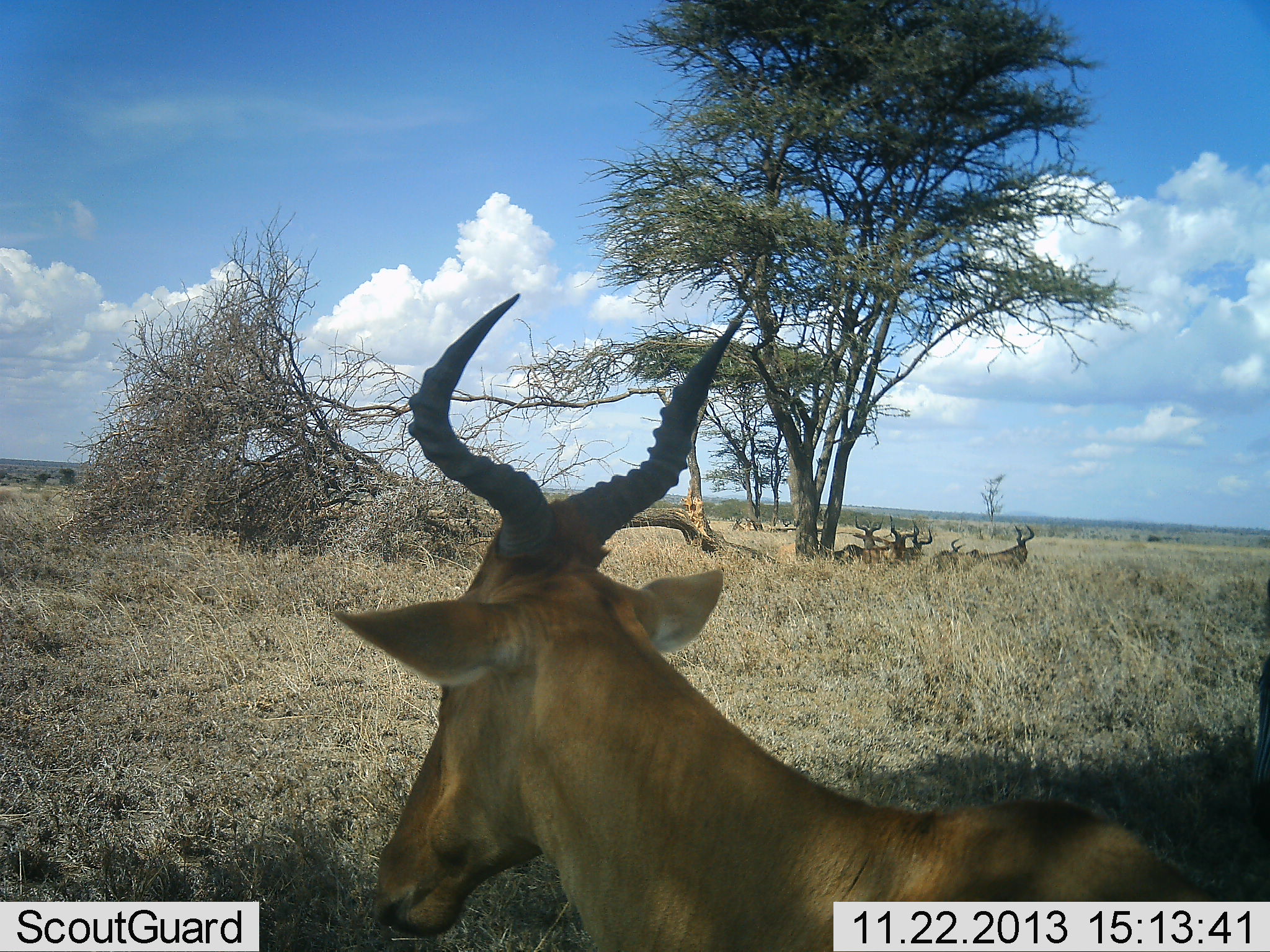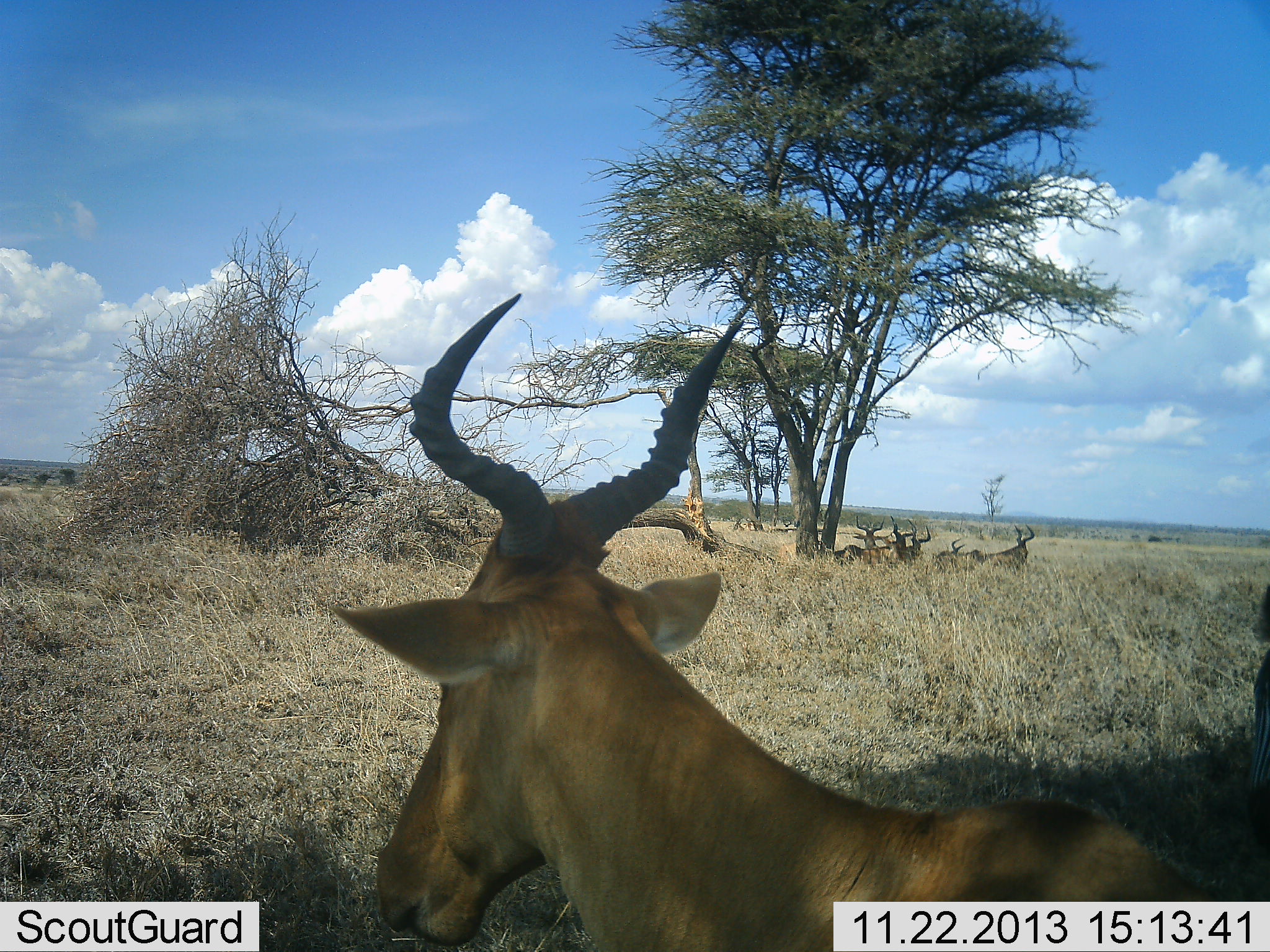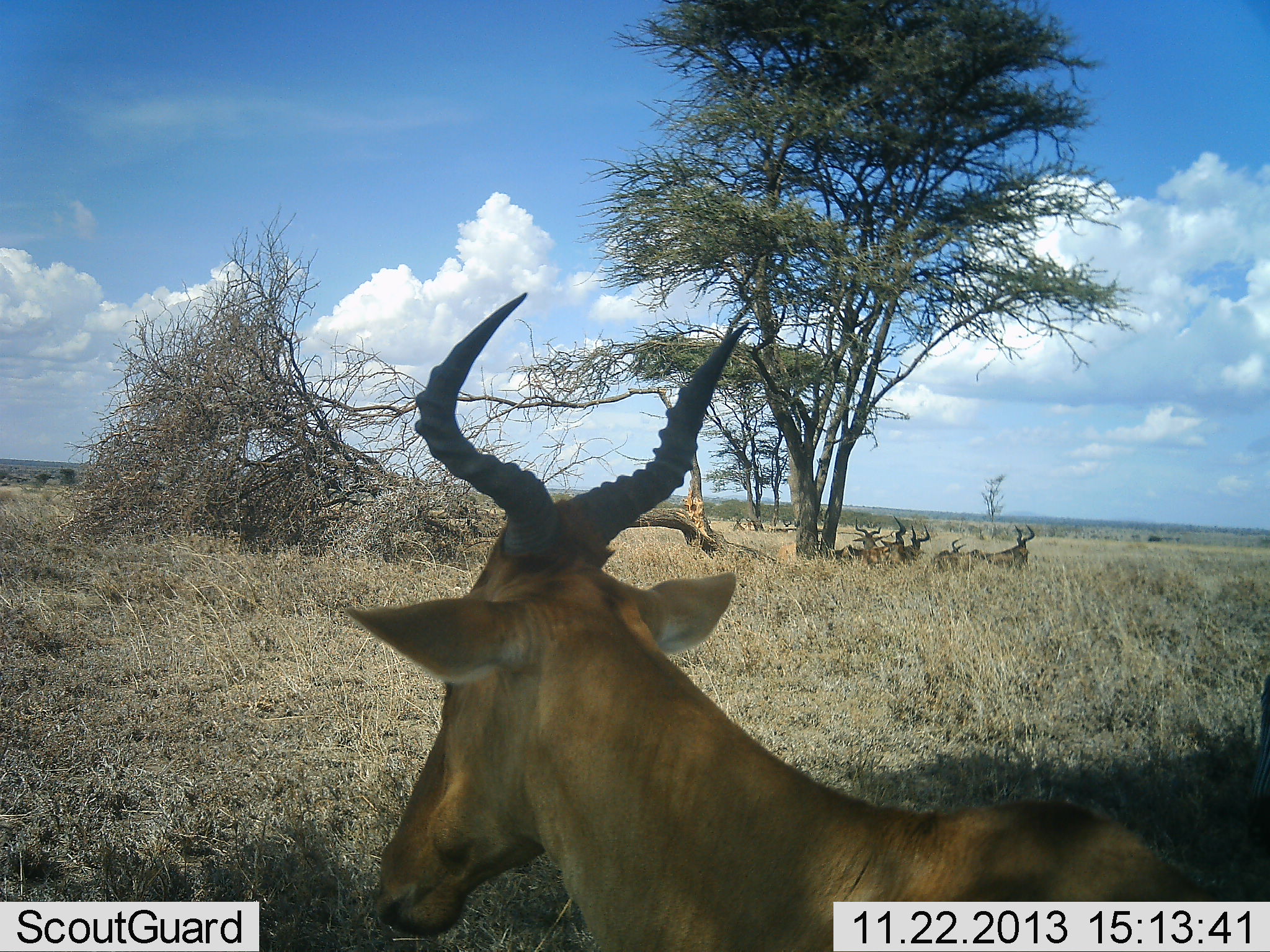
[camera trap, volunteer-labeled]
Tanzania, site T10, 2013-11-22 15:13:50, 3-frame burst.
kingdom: Animalia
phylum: Chordata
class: Mammalia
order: Artiodactyla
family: Bovidae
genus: Alcelaphus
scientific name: Alcelaphus buselaphus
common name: hartebeest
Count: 6.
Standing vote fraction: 39%.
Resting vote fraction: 89%.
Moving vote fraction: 7%.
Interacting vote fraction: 7%.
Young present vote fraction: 0%.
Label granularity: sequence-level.